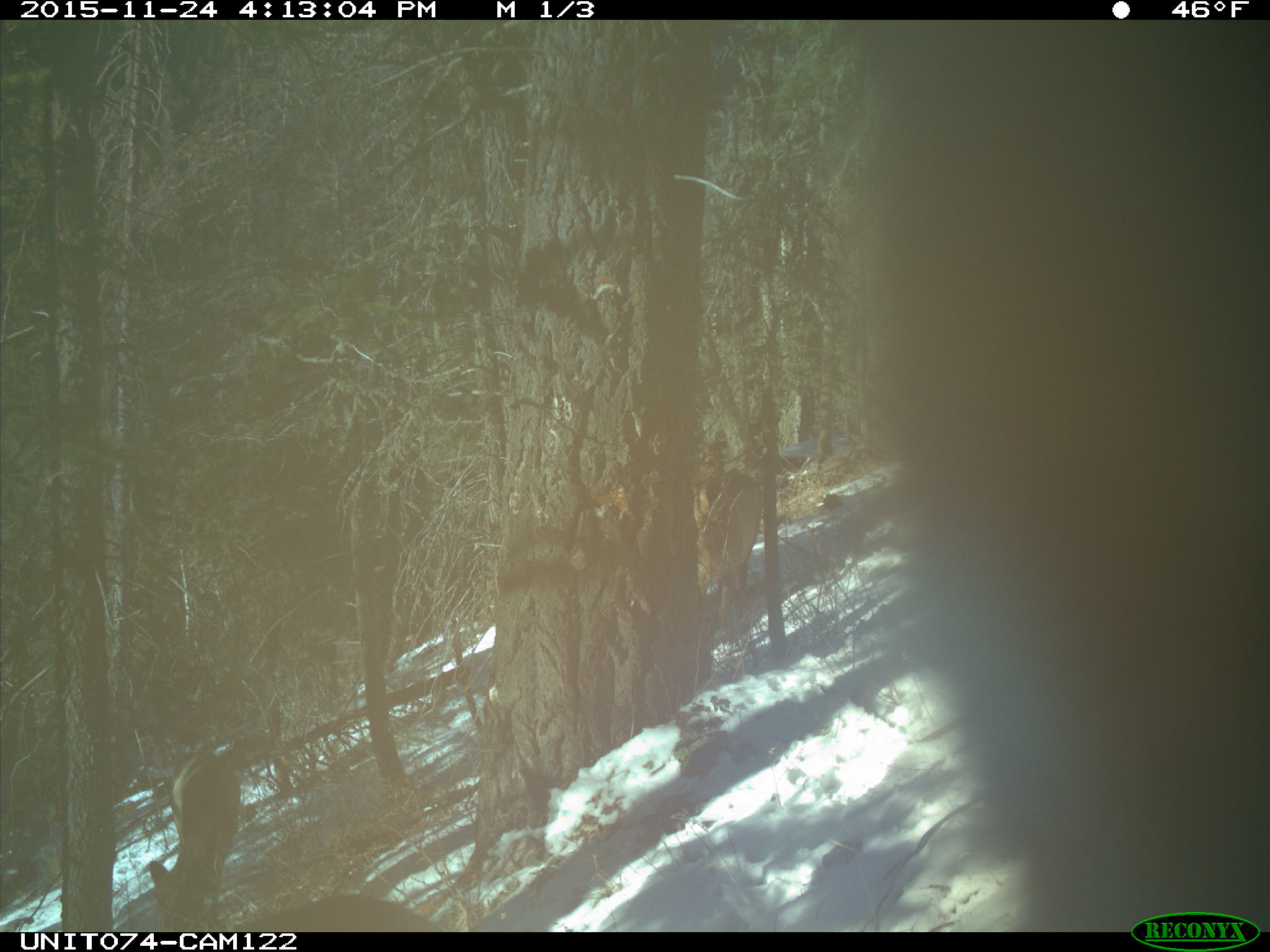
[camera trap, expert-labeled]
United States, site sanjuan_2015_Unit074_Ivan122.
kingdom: Animalia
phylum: Chordata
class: Mammalia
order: Artiodactyla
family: Cervidae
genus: Cervus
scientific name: Cervus elaphus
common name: red deer